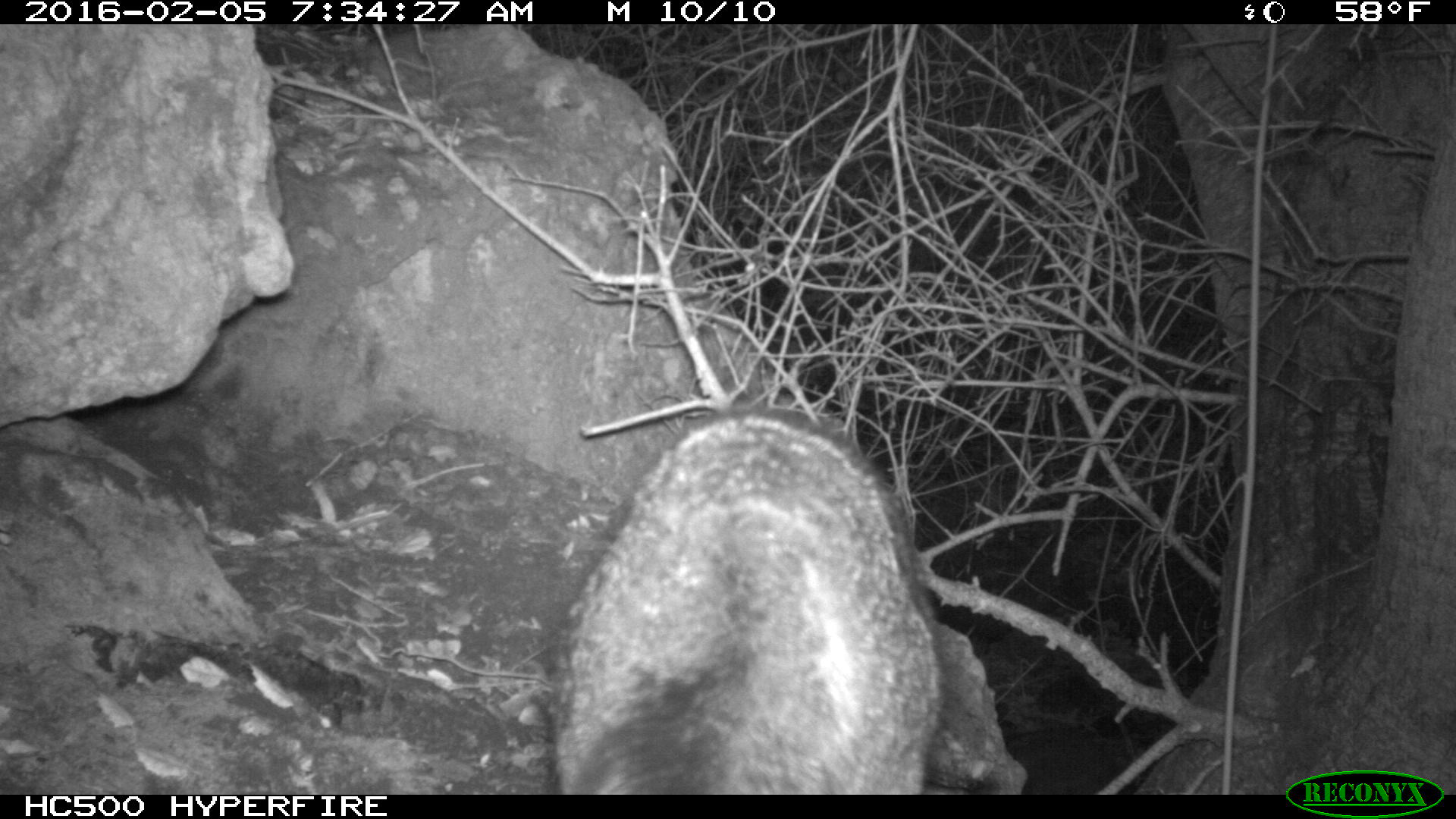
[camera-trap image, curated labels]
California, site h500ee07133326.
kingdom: Animalia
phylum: Chordata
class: Mammalia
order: Carnivora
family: Canidae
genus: Urocyon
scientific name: Urocyon littoralis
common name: island fox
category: fox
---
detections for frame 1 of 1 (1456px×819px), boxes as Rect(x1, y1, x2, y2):
fox: Rect(551, 403, 945, 793); Rect(1014, 725, 1116, 793)